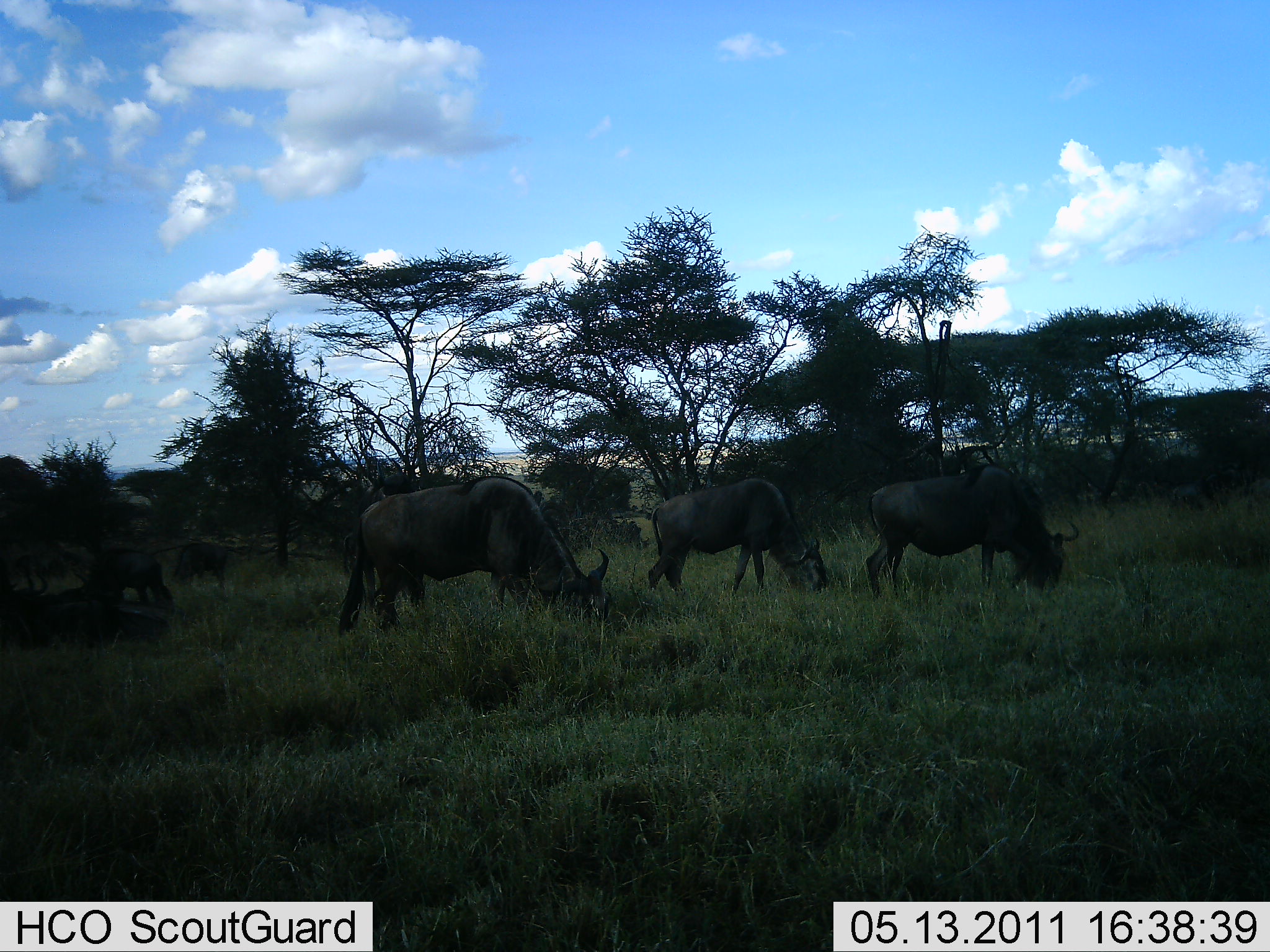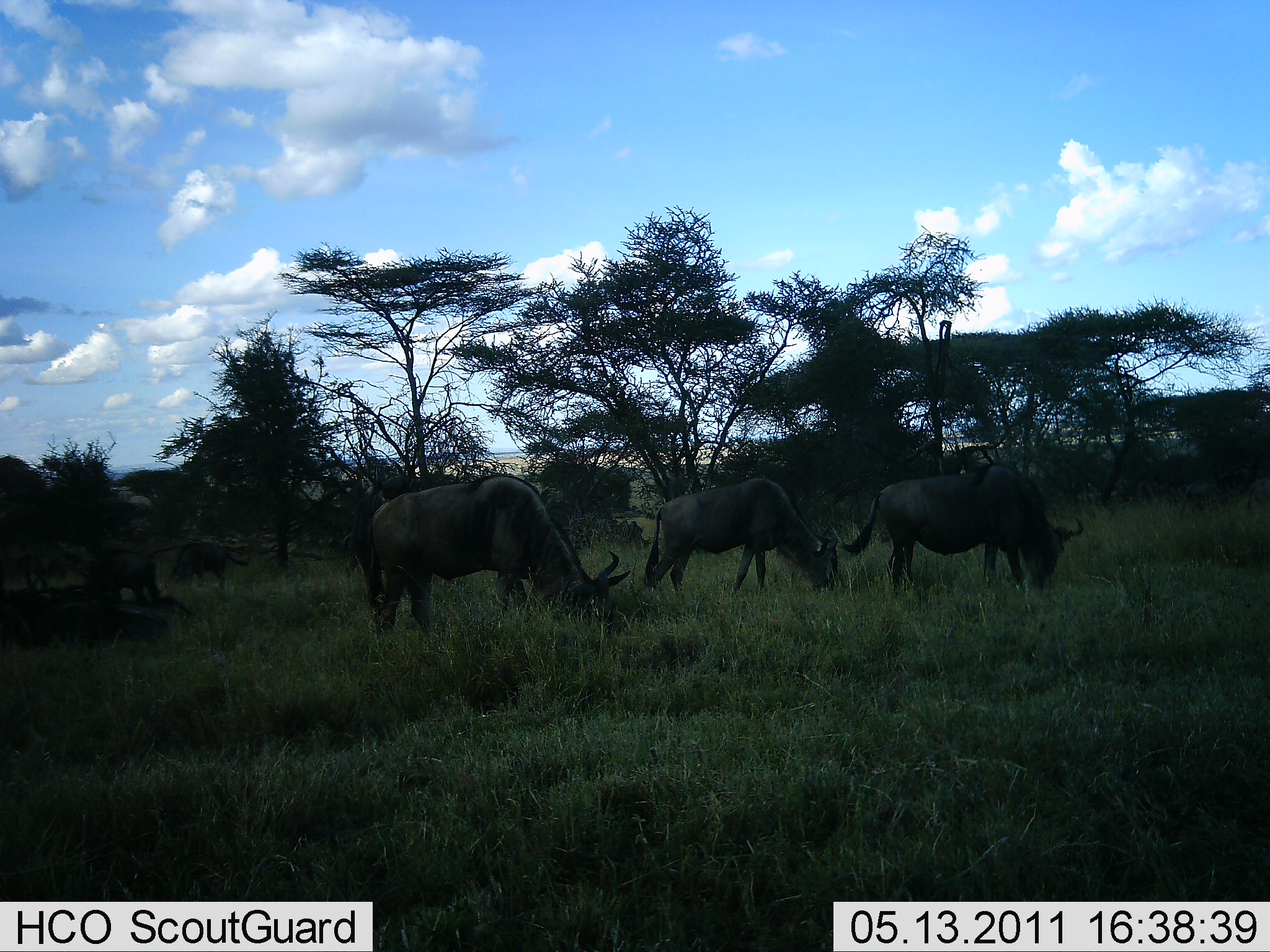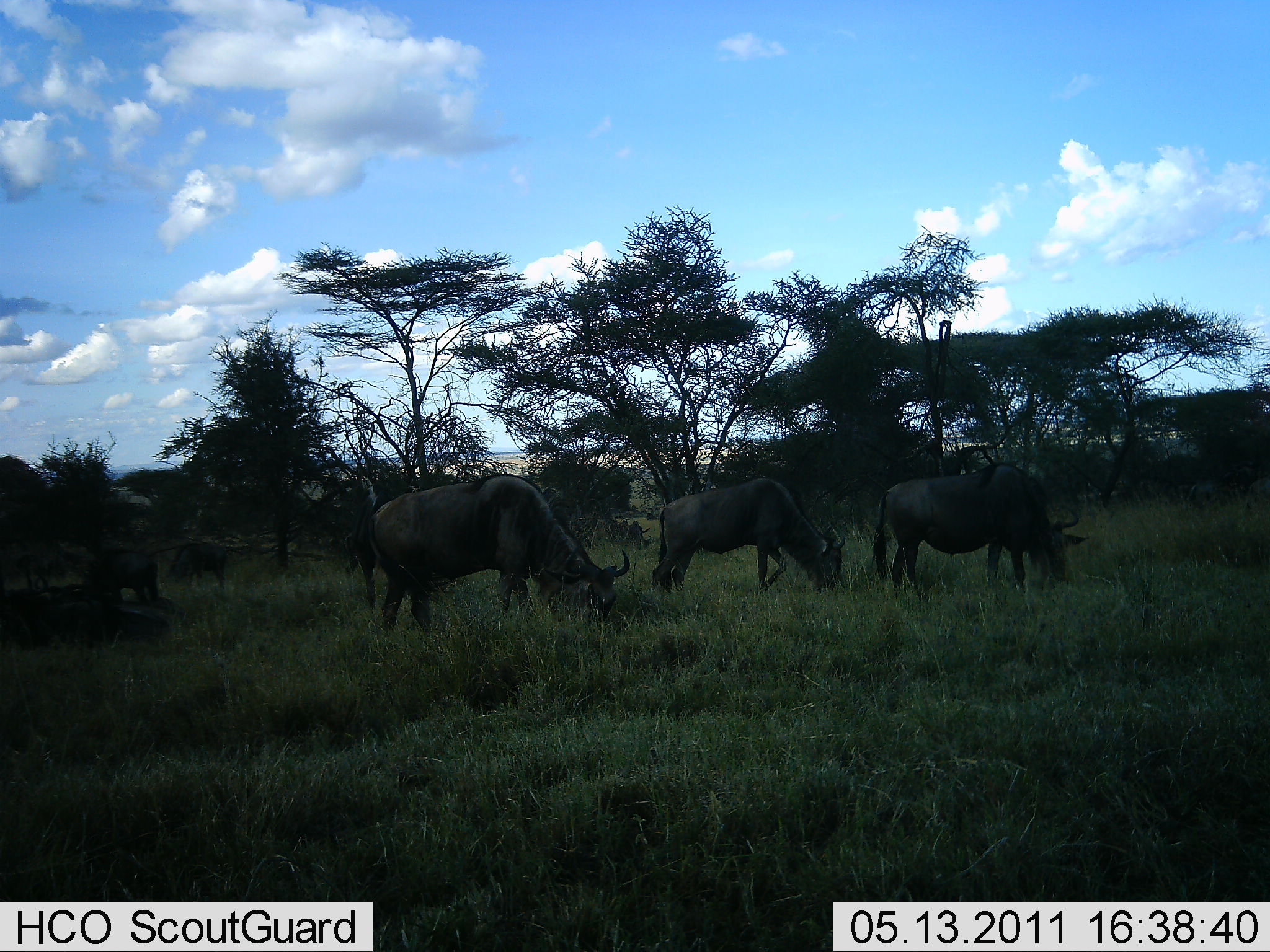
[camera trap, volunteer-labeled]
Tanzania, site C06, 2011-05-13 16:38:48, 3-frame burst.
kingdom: Animalia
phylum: Chordata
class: Mammalia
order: Artiodactyla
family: Bovidae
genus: Connochaetes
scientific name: Connochaetes taurinus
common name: blue wildebeest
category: wildebeest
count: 5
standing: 10%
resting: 30%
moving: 20%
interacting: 10%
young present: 0%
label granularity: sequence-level